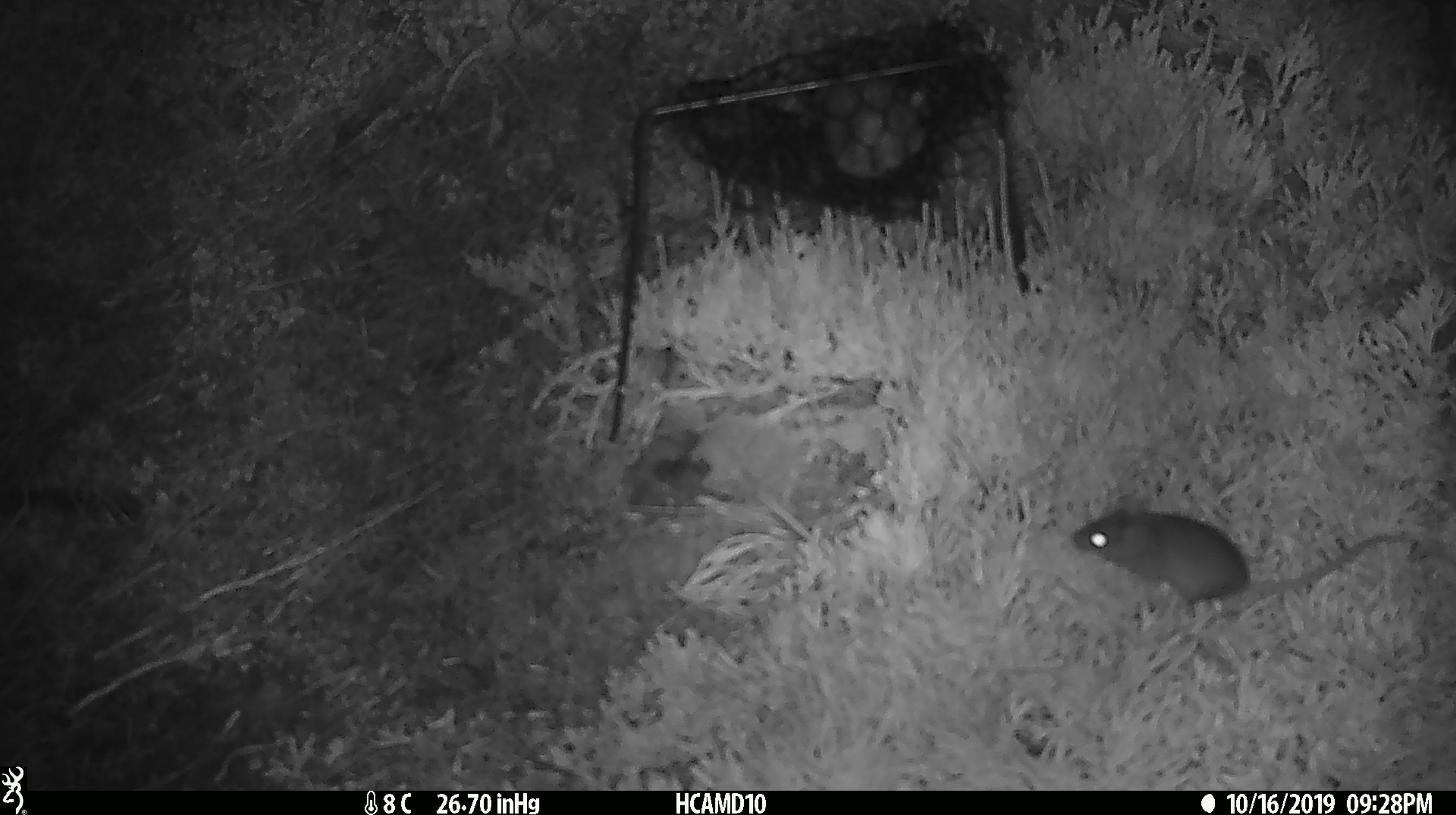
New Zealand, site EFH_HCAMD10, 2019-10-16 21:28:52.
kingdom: Animalia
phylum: Chordata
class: Mammalia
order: Rodentia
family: Muridae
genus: Mus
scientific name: Mus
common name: mouse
Mouse (Mus).